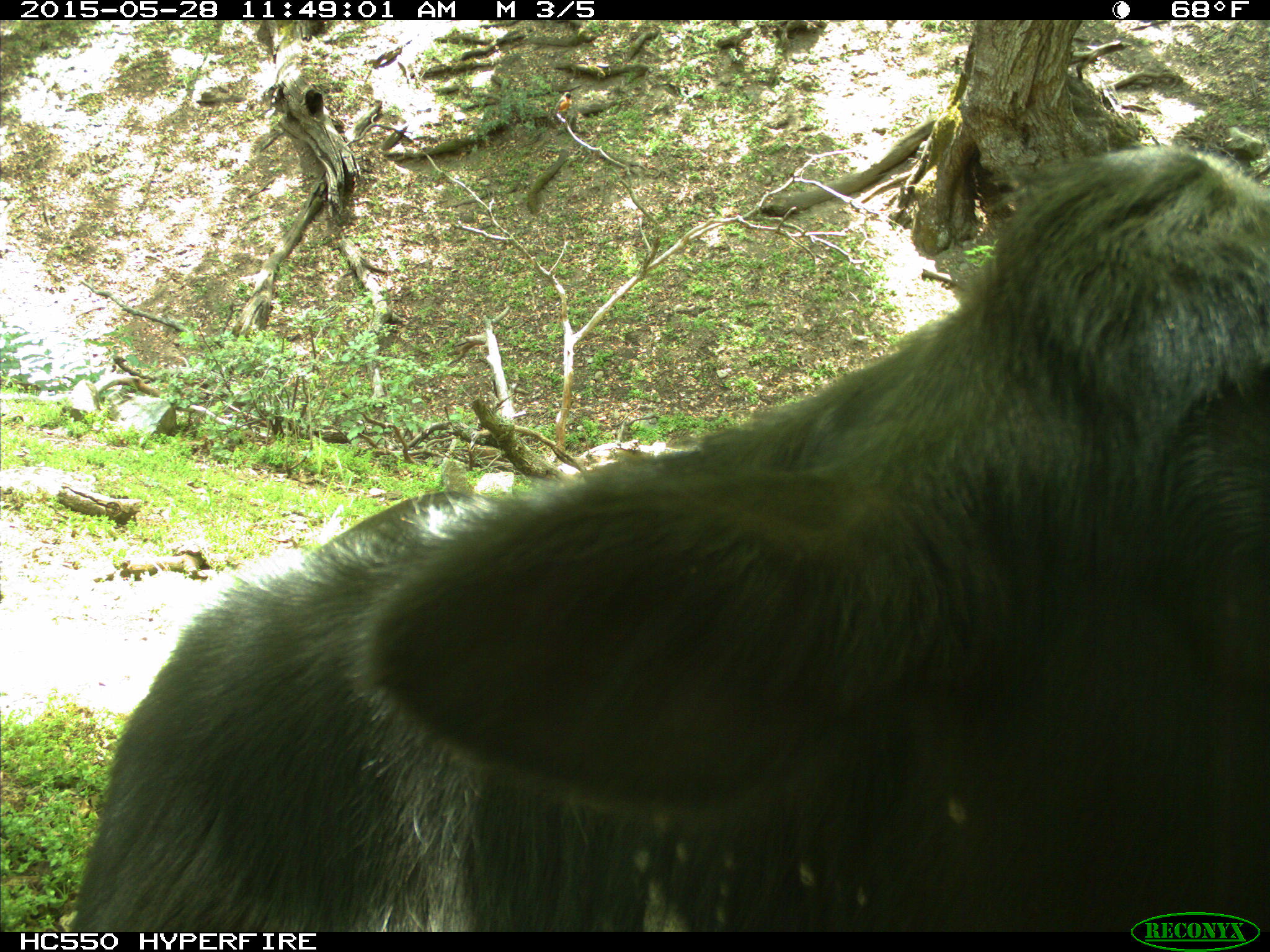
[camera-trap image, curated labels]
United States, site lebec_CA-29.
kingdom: Animalia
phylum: Chordata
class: Mammalia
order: Artiodactyla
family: Bovidae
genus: Bos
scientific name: Bos taurus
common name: domestic cow